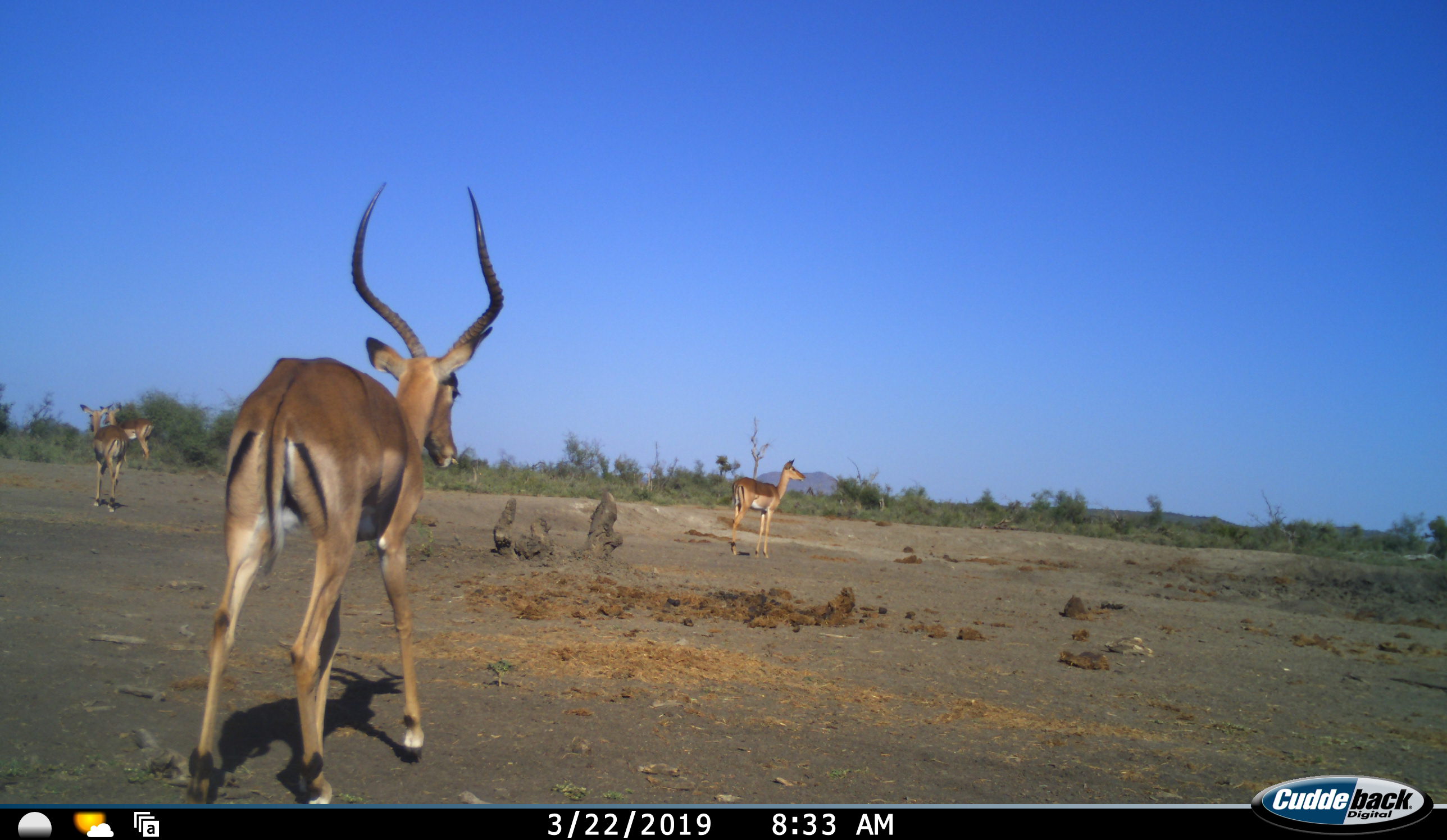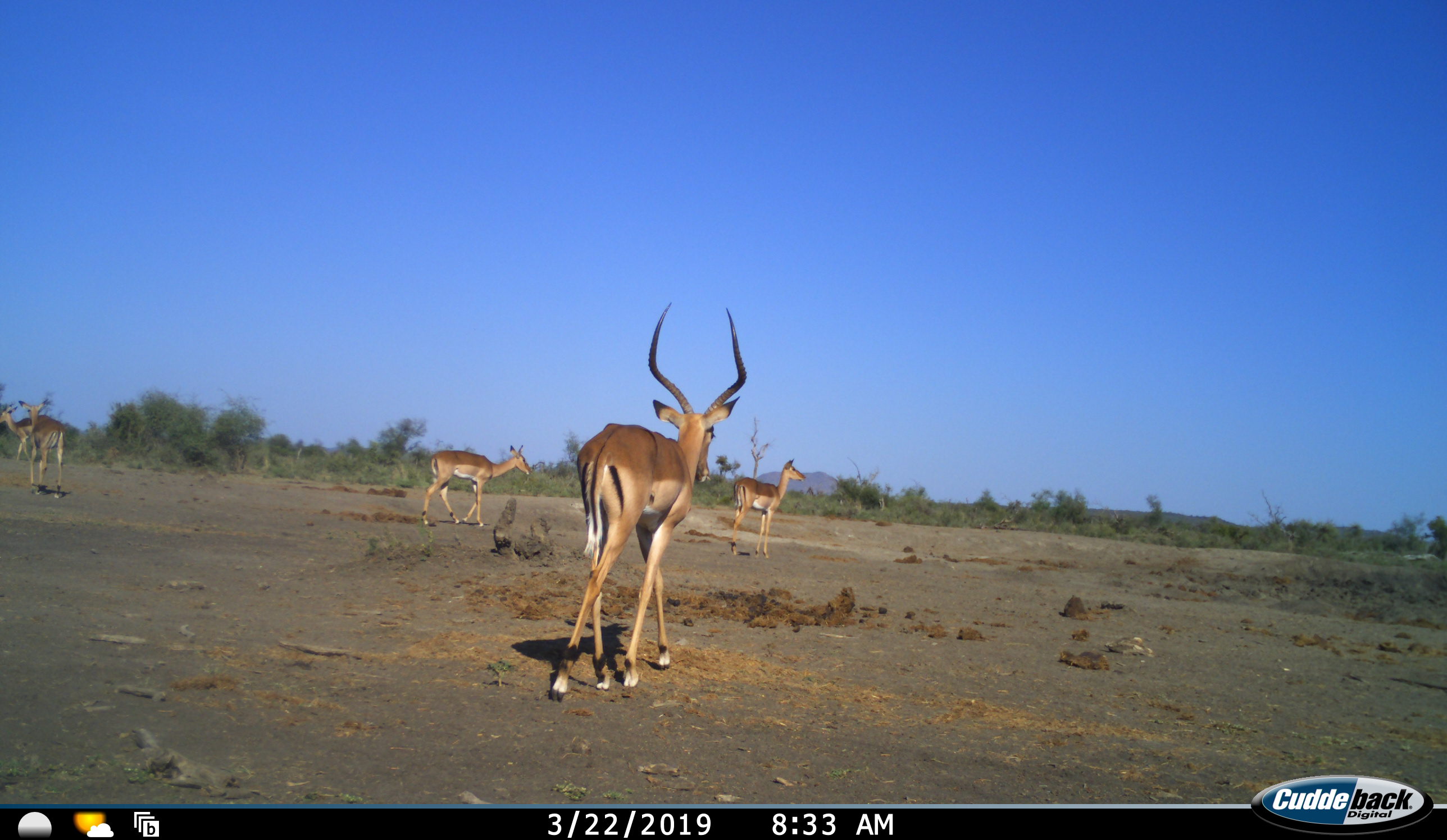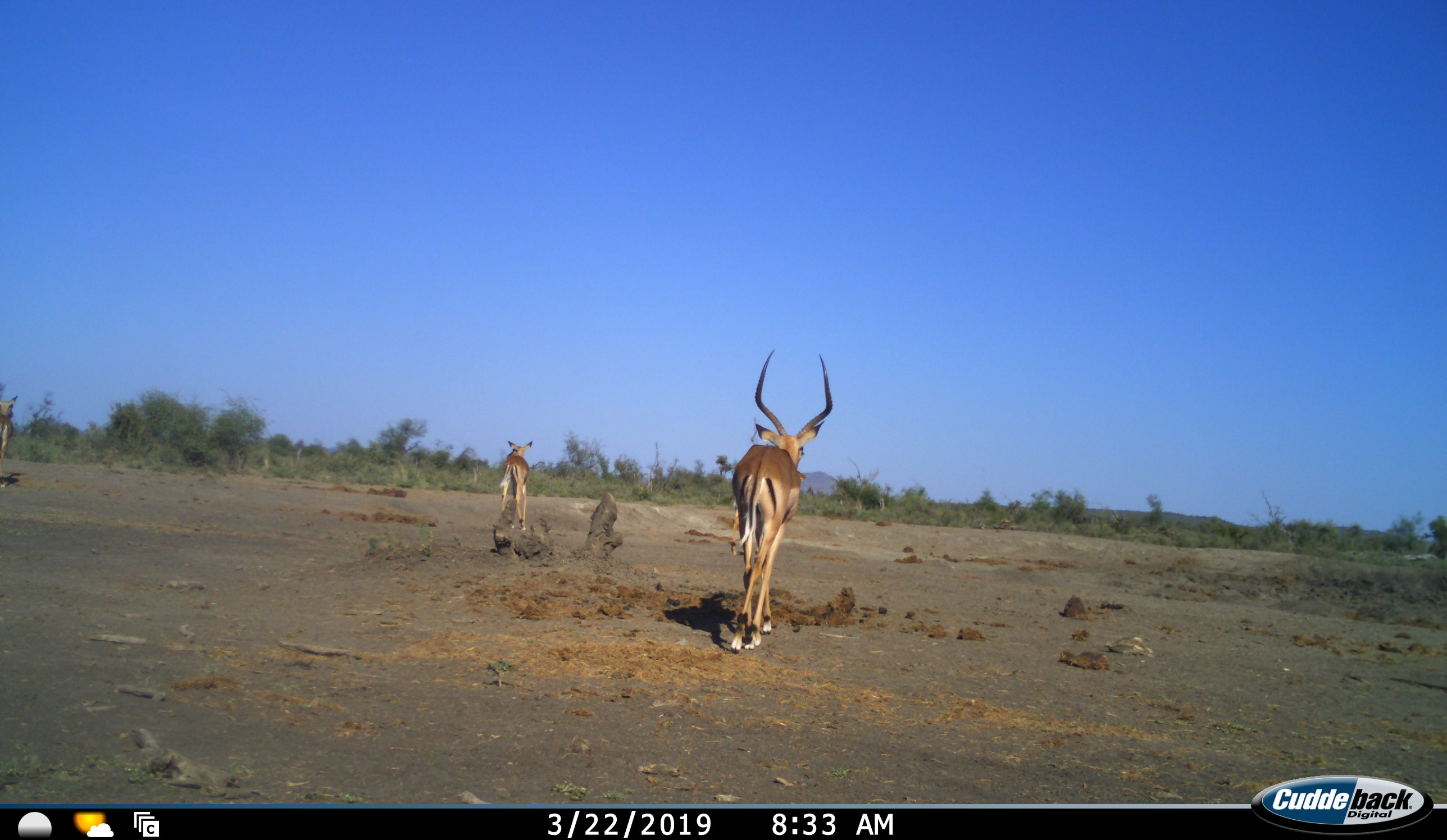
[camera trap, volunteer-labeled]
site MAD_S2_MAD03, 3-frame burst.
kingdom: Animalia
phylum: Chordata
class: Mammalia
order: Artiodactyla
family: Bovidae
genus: Aepyceros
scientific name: Aepyceros melampus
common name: impala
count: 5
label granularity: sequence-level